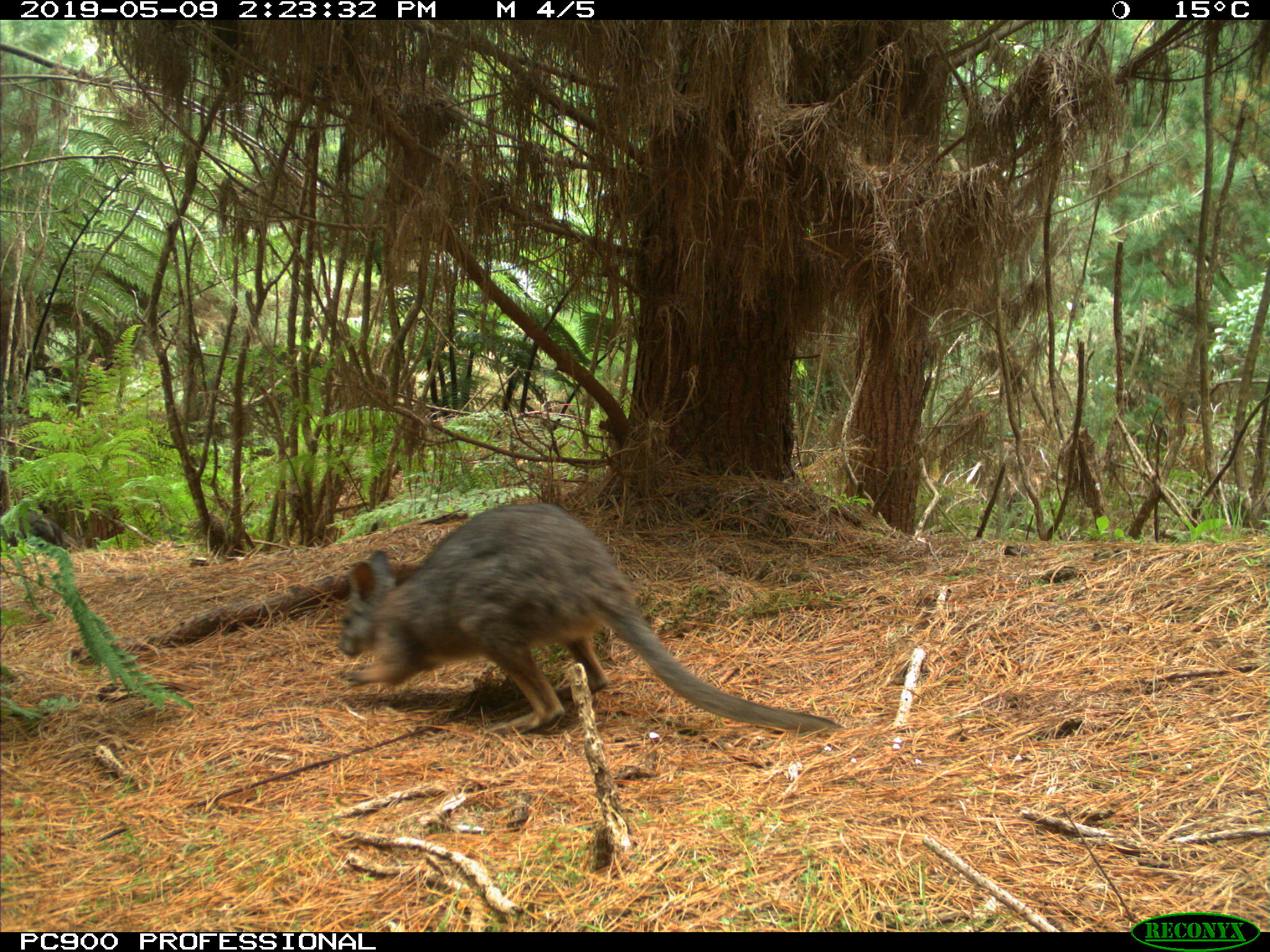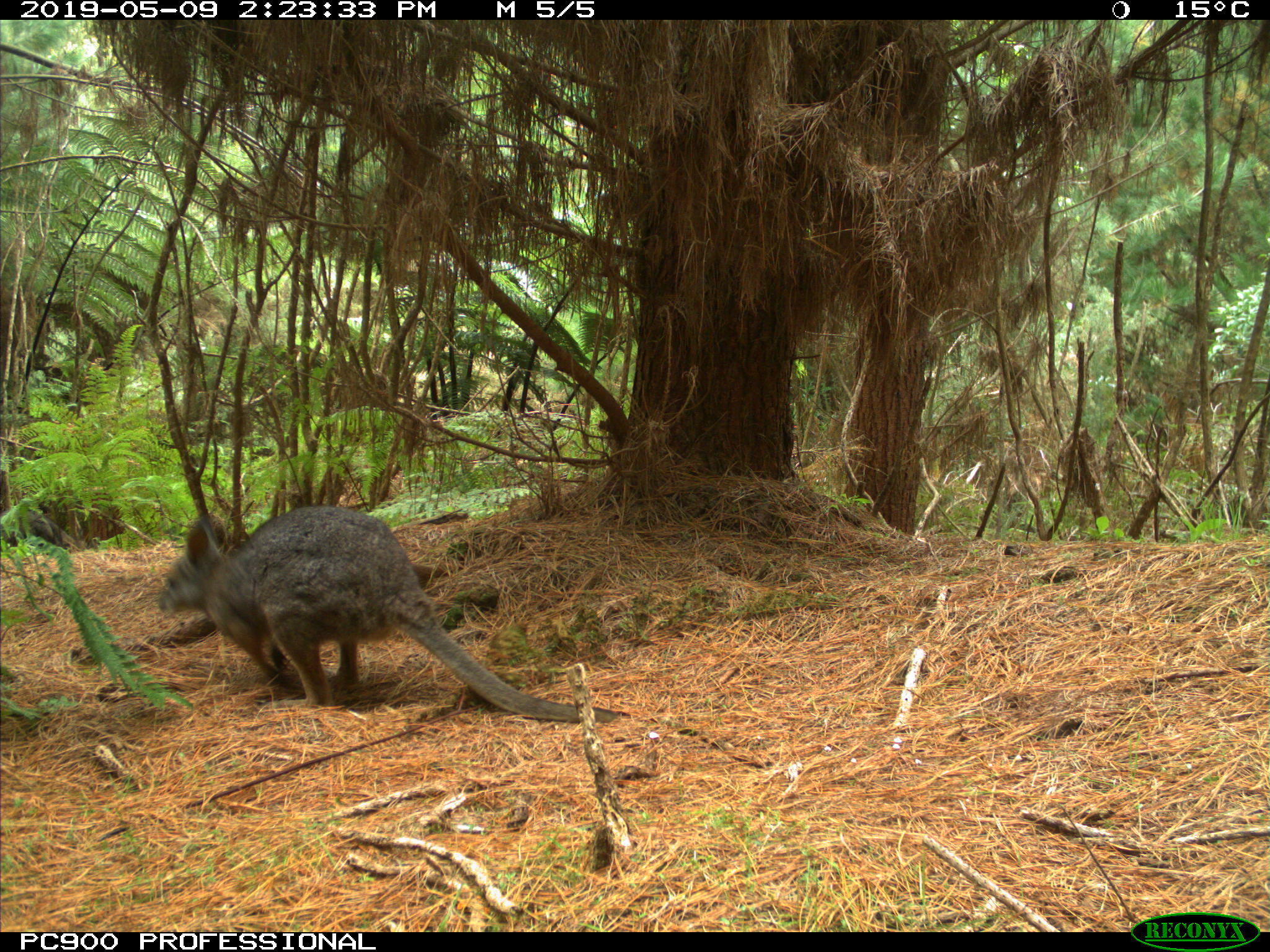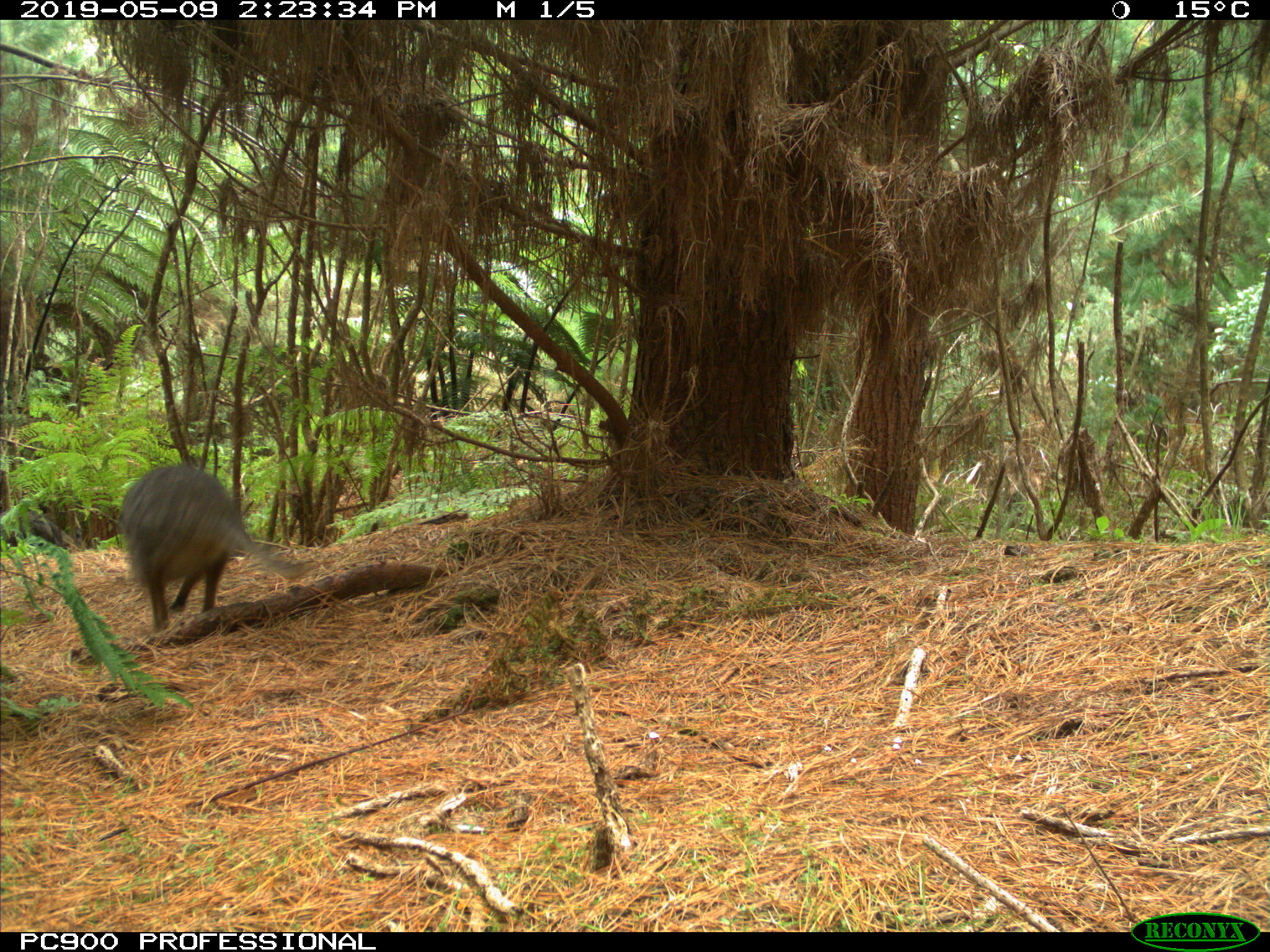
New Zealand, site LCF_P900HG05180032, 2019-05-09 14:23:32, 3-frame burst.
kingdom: Animalia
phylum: Chordata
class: Mammalia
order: Diprotodontia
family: Macropodidae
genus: Notamacropus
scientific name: Notamacropus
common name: wallaby